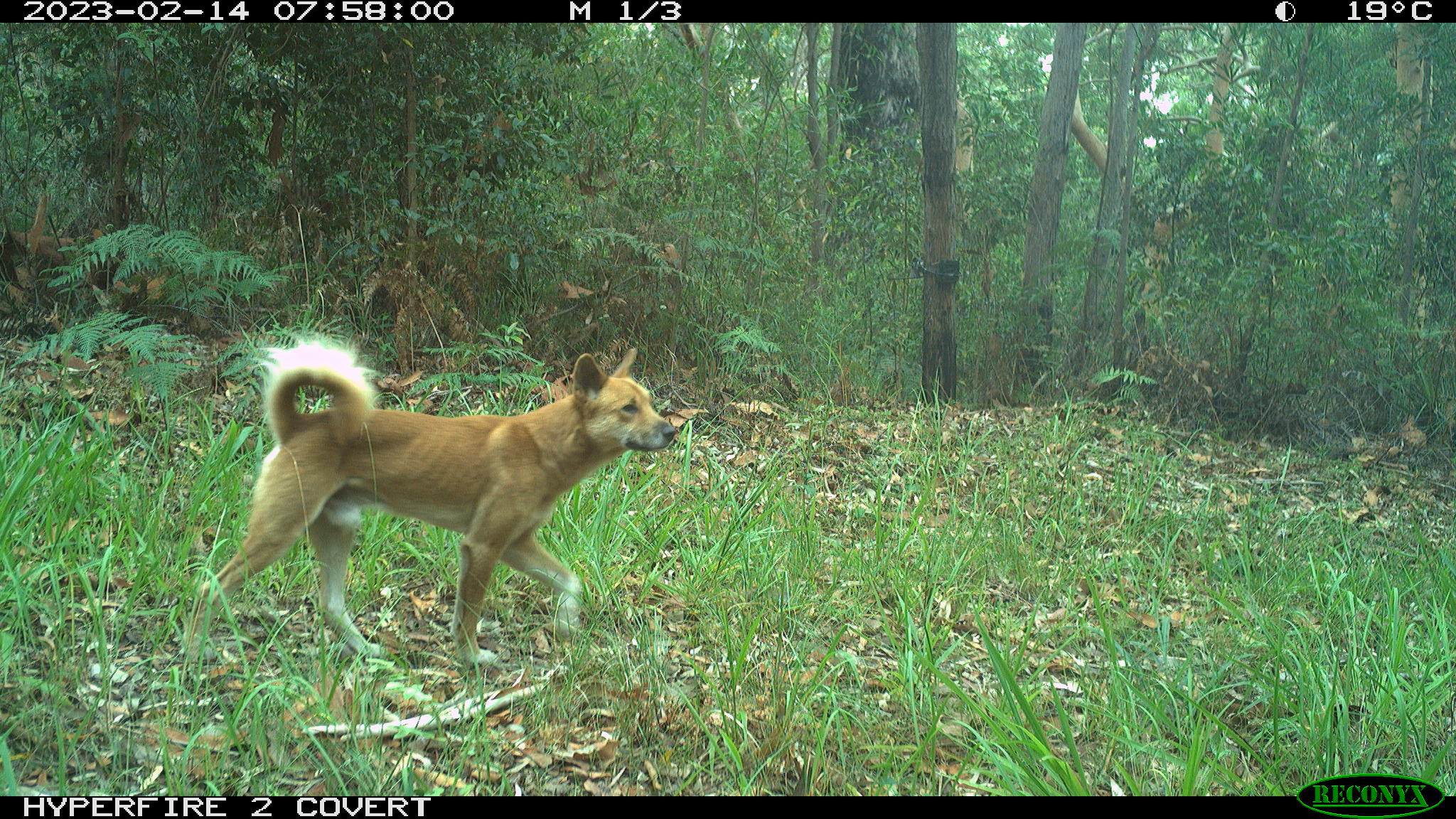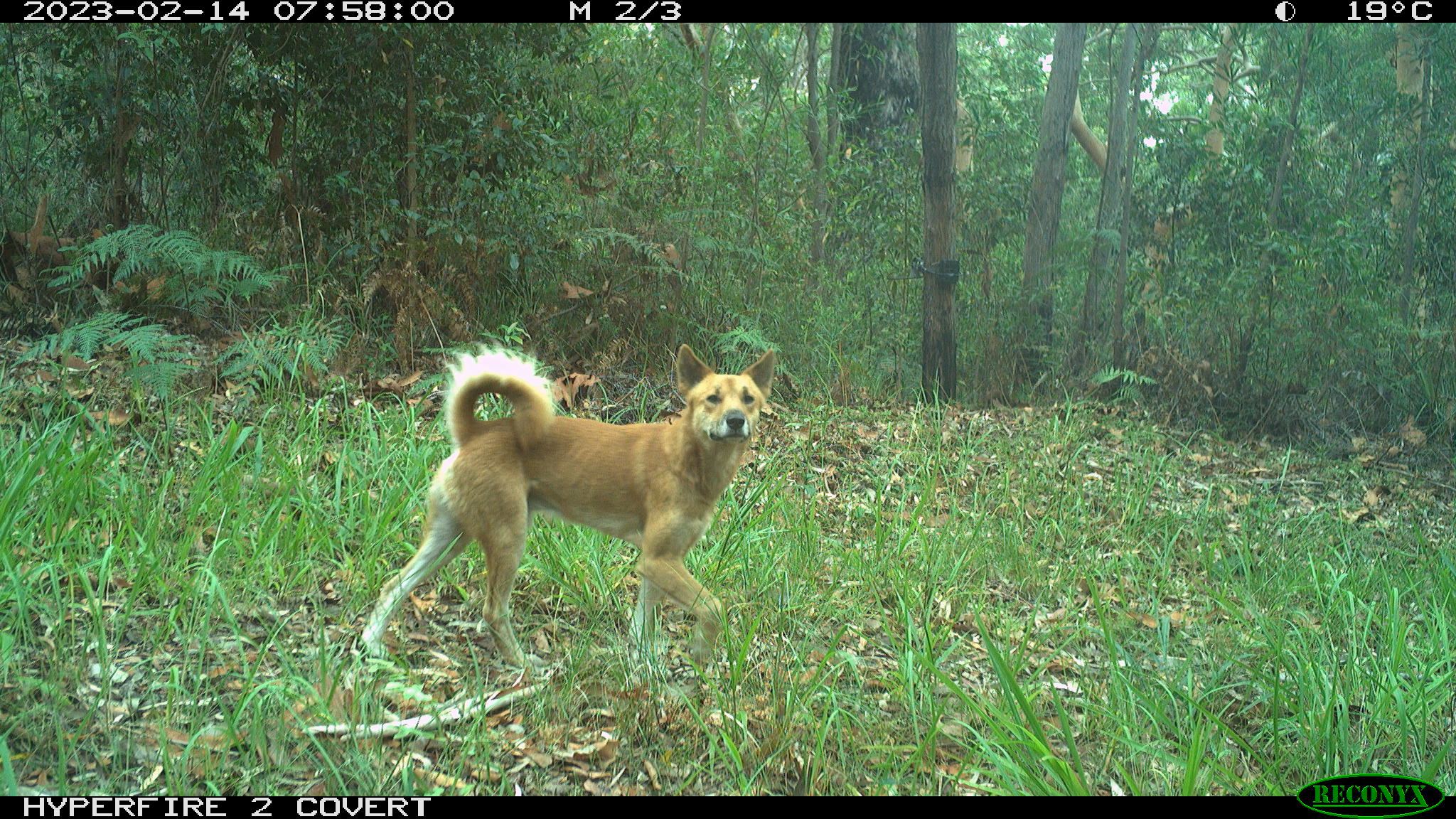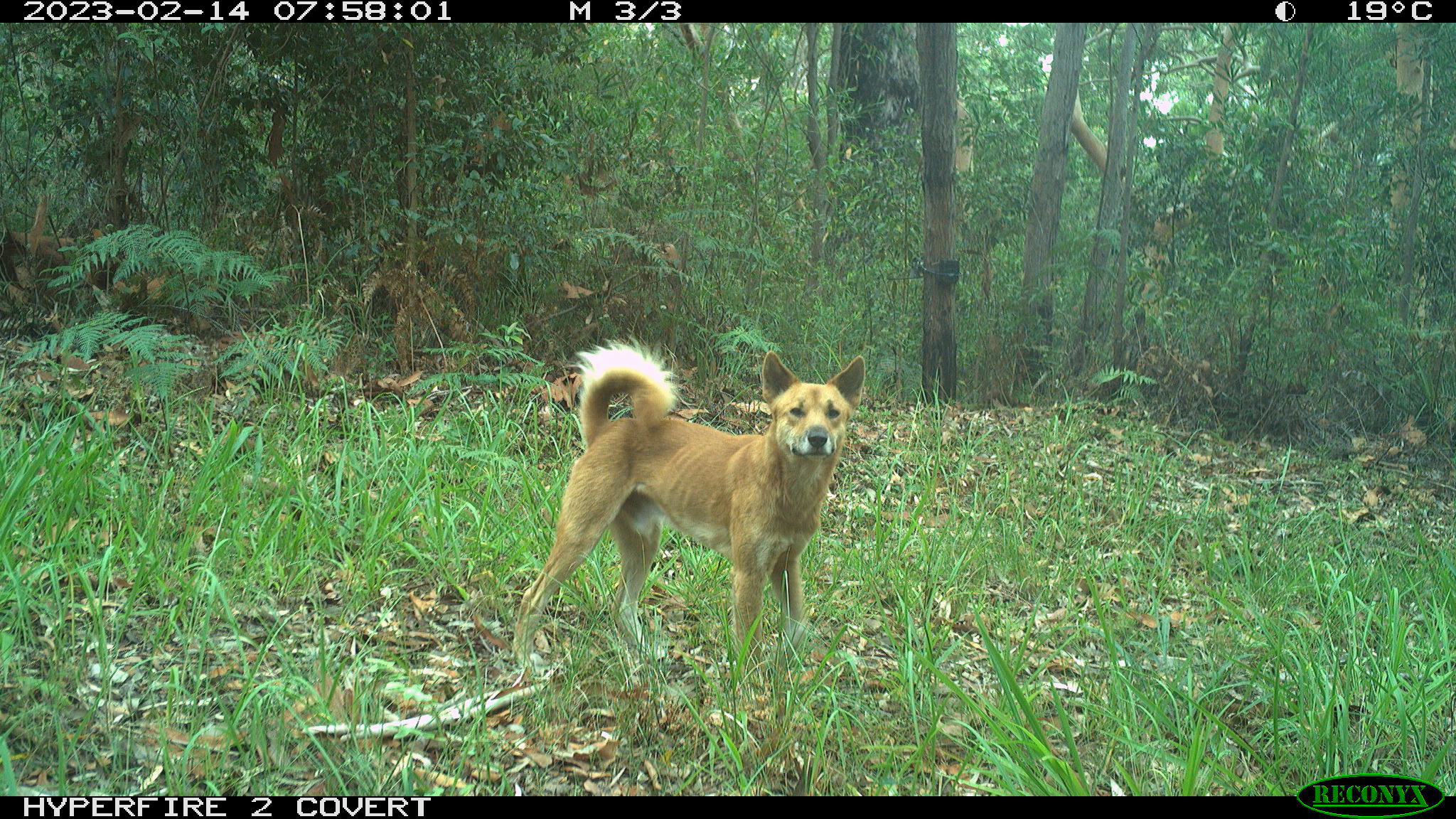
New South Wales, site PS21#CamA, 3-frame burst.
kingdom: Animalia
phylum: Chordata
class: Mammalia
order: Carnivora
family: Canidae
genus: Canis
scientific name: Canis familiaris dingo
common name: dingo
Dingo (Canis familiaris dingo).